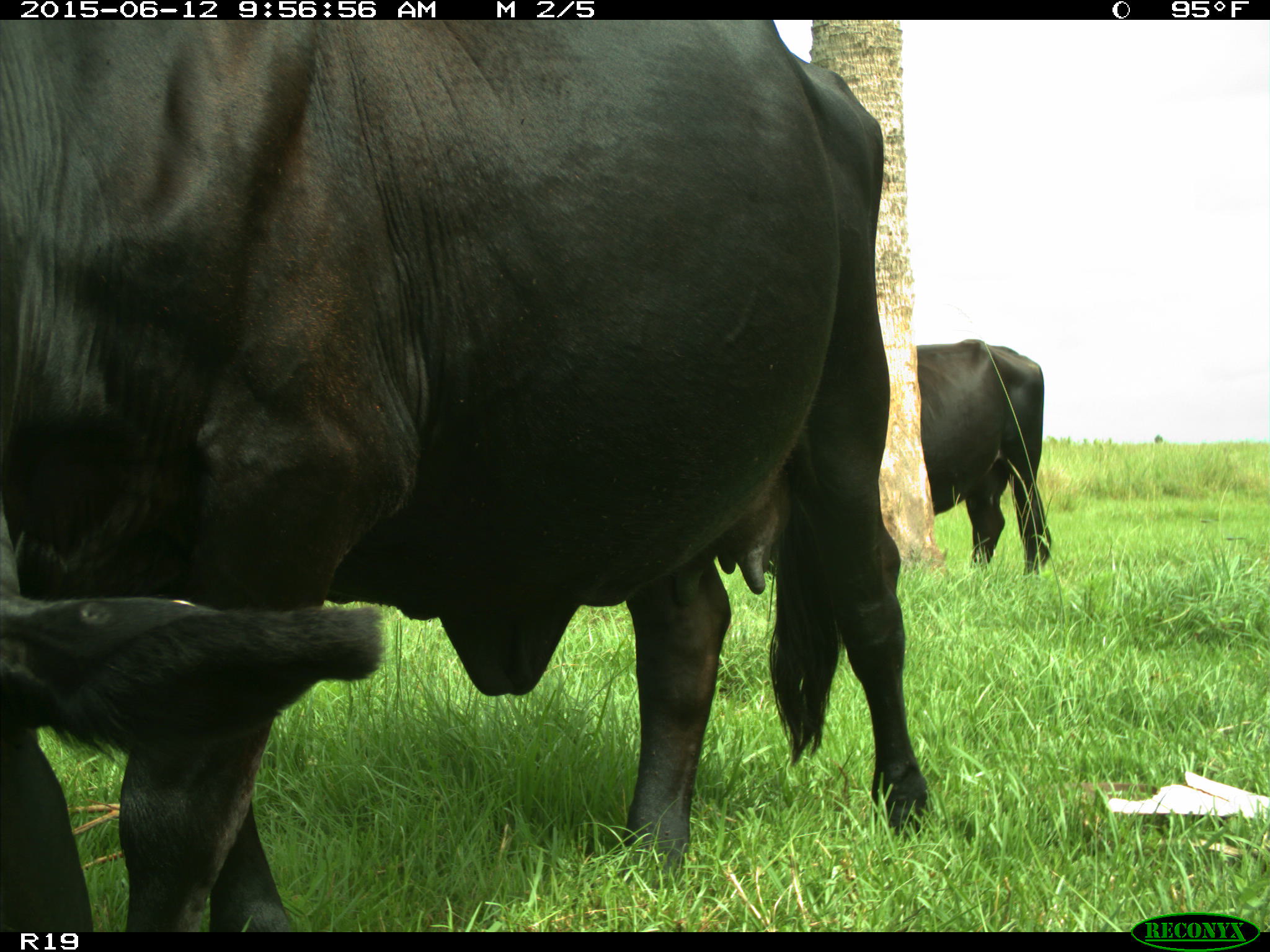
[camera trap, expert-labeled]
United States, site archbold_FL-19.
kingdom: Animalia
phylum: Chordata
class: Mammalia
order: Artiodactyla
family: Bovidae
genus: Bos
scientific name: Bos taurus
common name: domestic cow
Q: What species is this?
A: Bos taurus (domestic cow).